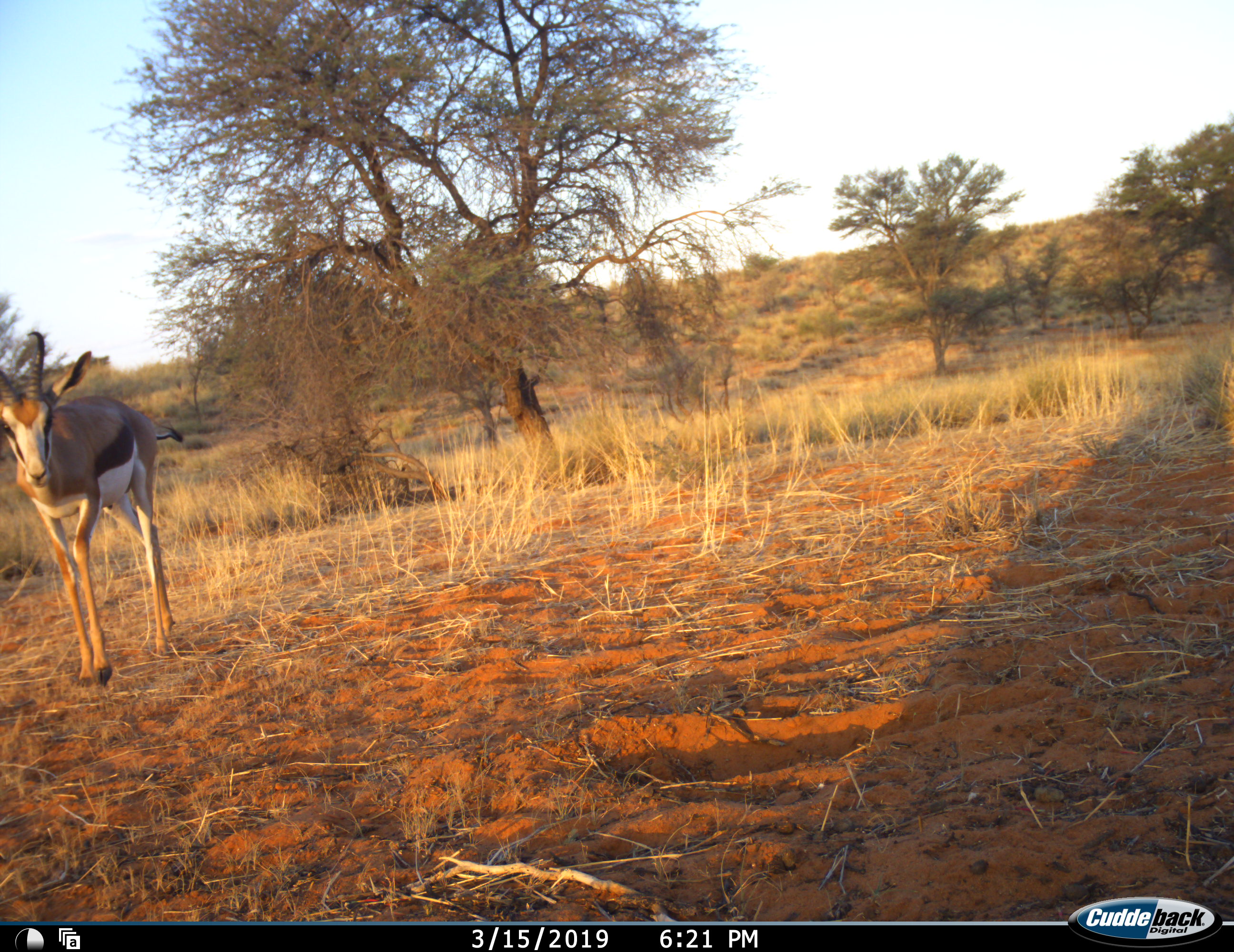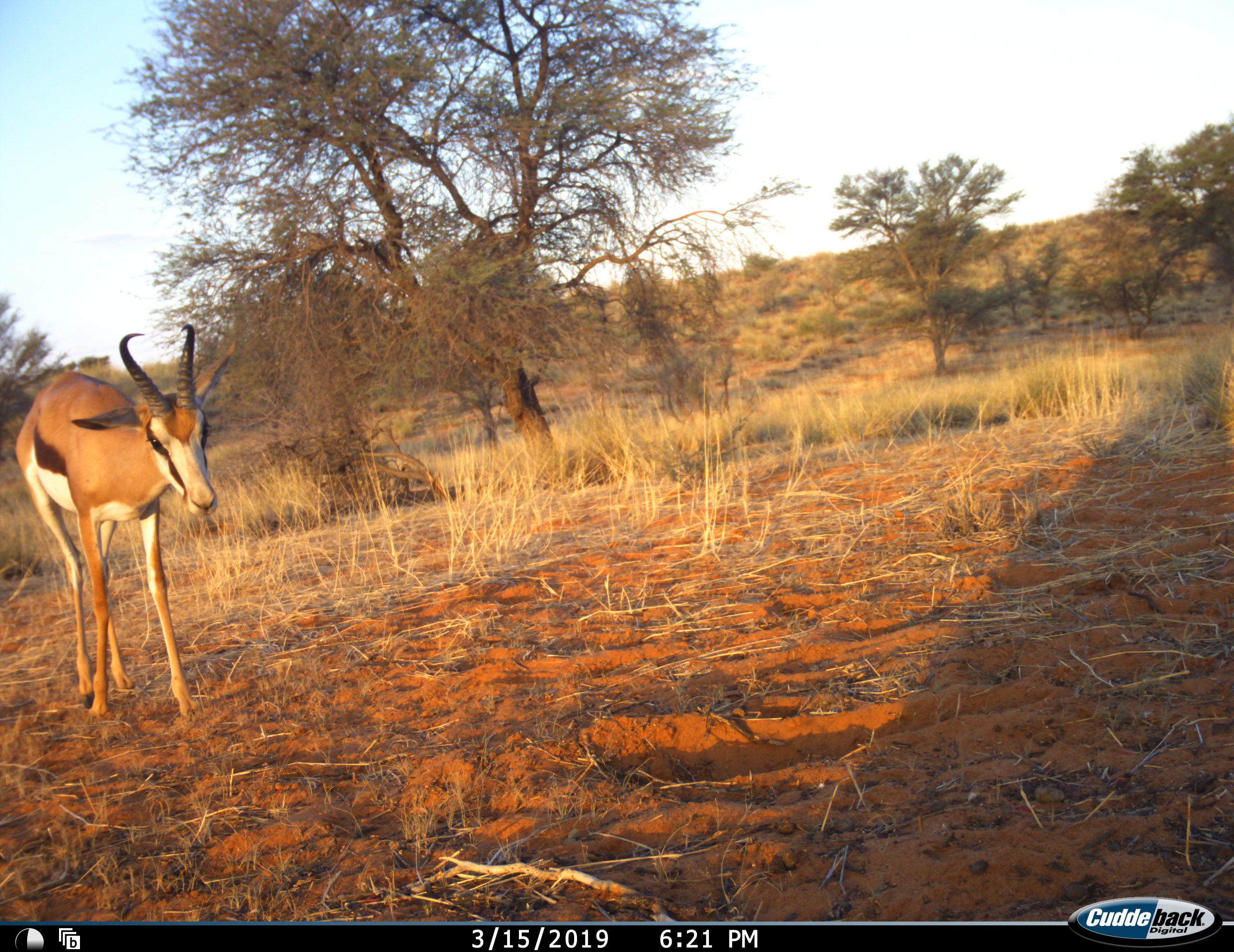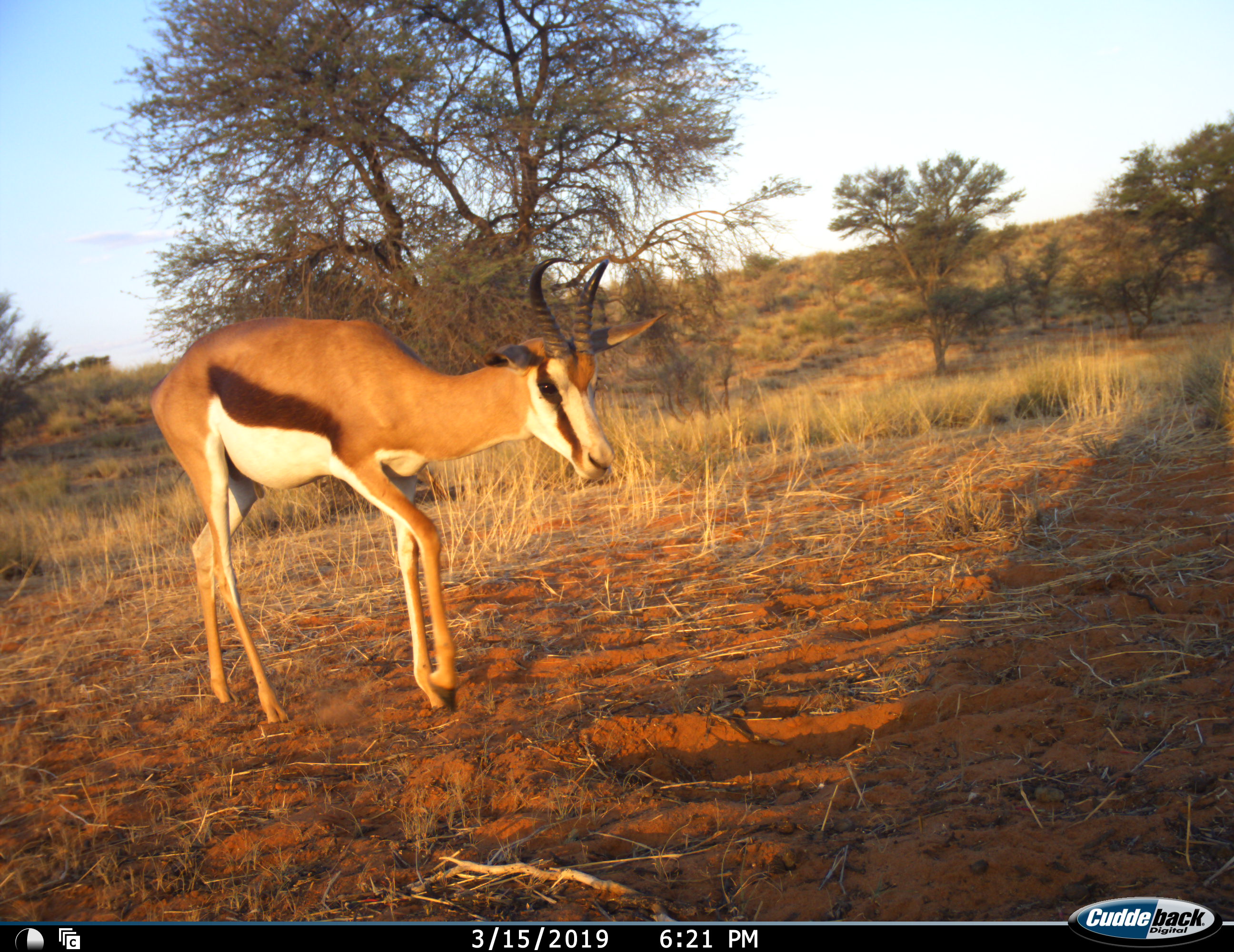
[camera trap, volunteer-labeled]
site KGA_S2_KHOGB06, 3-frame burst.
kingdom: Animalia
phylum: Chordata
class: Mammalia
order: Artiodactyla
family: Bovidae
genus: Antidorcas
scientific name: Antidorcas marsupialis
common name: springbok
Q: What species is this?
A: Springbok (Antidorcas marsupialis).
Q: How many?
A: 1.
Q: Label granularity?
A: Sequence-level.